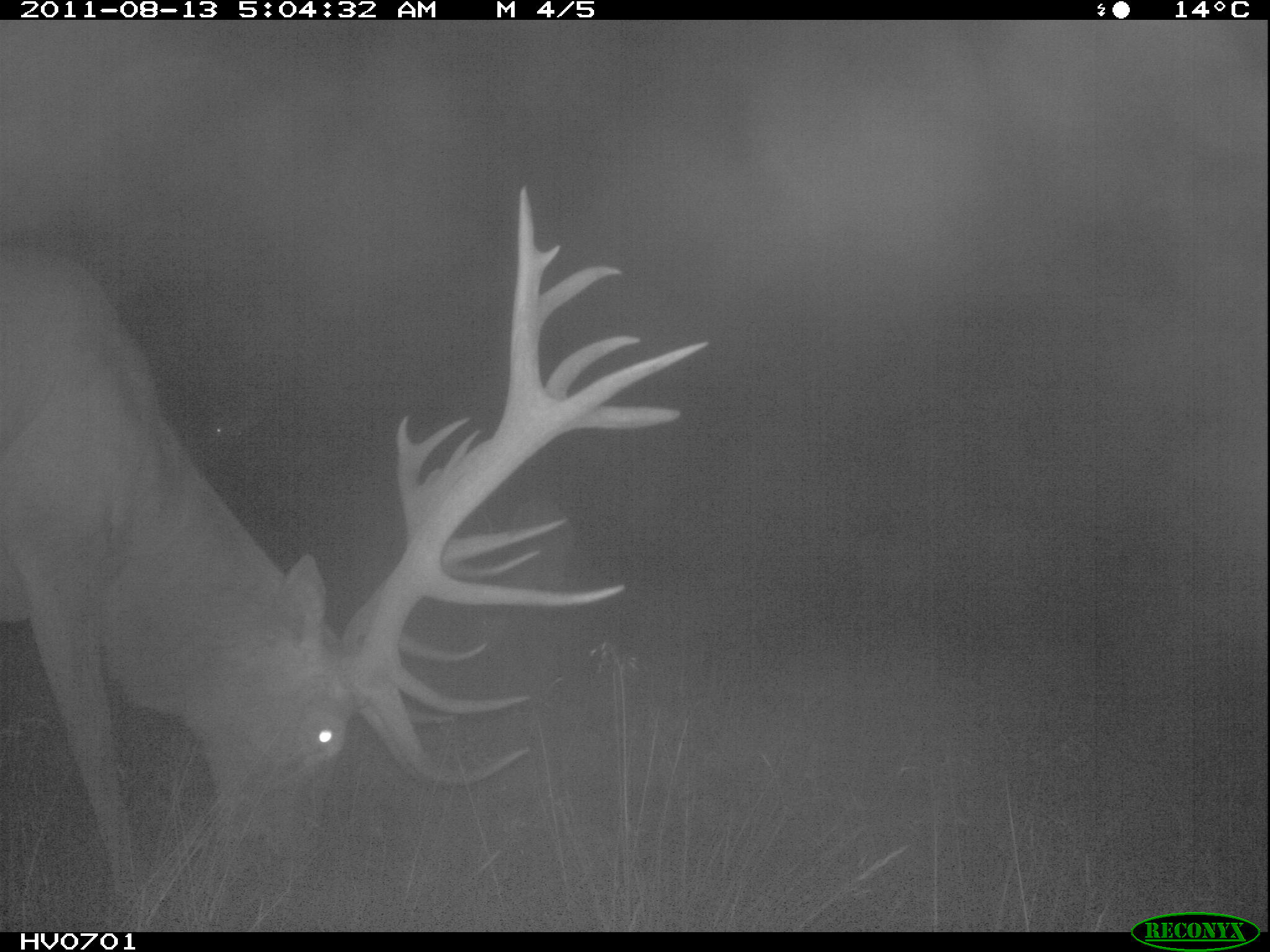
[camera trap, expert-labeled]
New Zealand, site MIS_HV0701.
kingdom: Animalia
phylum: Chordata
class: Mammalia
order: Artiodactyla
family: Cervidae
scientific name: Cervidae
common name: deer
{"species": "deer (Cervidae)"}